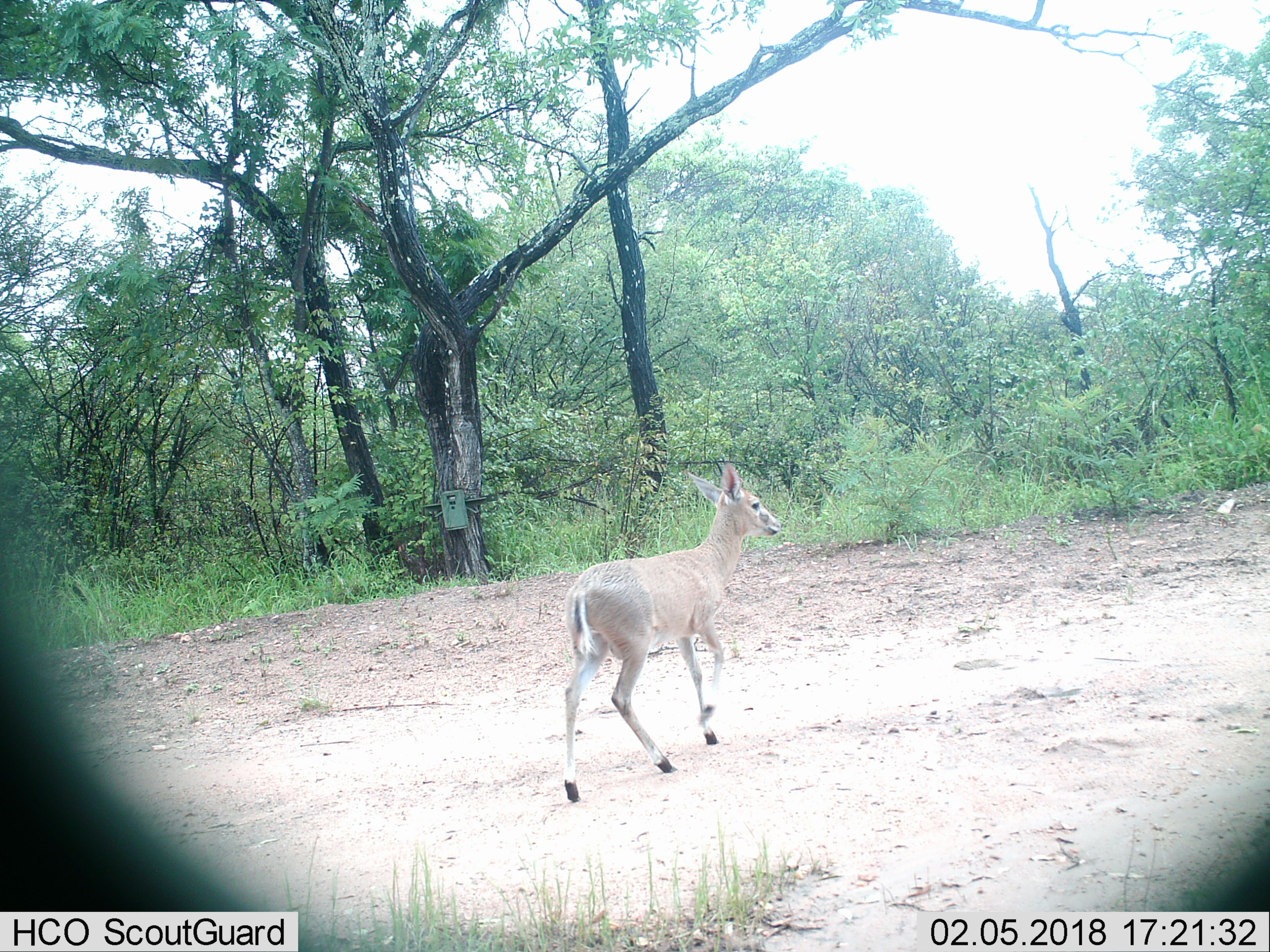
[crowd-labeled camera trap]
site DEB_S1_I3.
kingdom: Animalia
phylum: Chordata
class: Mammalia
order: Artiodactyla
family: Bovidae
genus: Sylvicapra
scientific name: Sylvicapra grimmia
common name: common duiker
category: duikercommongrey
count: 1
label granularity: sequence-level